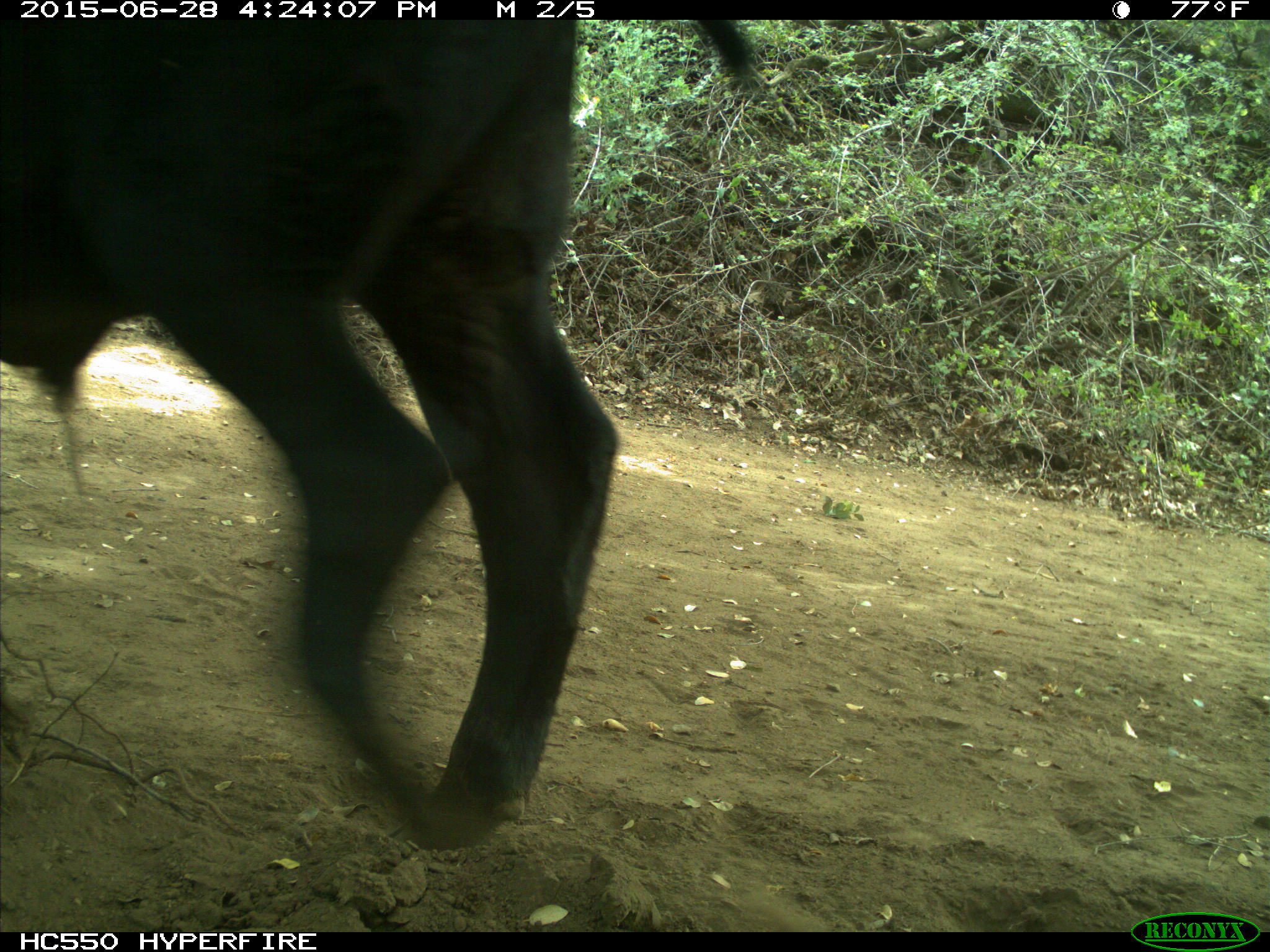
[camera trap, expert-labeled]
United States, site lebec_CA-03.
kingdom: Animalia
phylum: Chordata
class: Mammalia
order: Artiodactyla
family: Bovidae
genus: Bos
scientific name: Bos taurus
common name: domestic cow